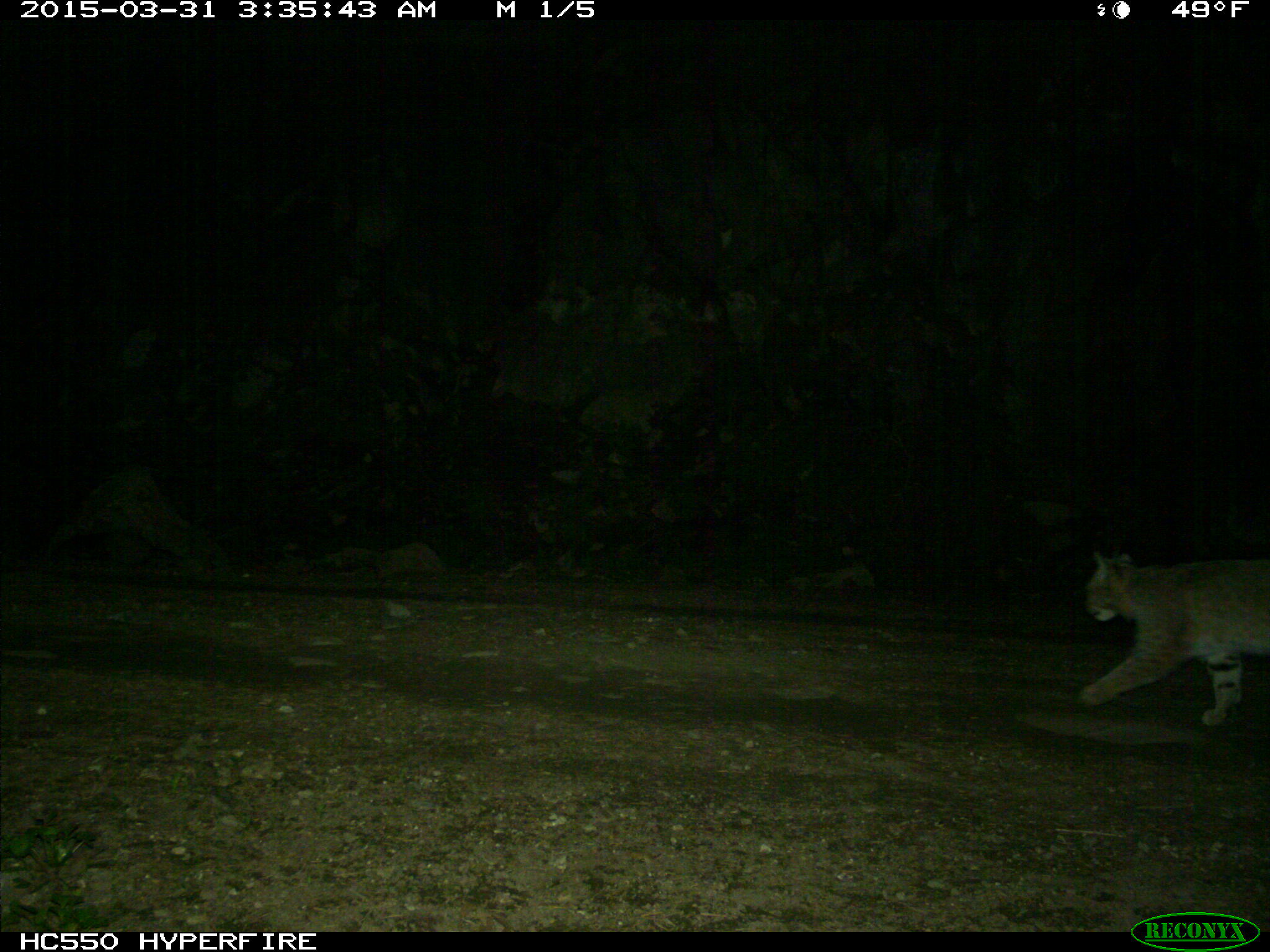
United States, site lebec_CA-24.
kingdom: Animalia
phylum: Chordata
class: Mammalia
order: Carnivora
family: Felidae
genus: Lynx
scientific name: Lynx rufus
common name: bobcat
Lynx rufus (bobcat).